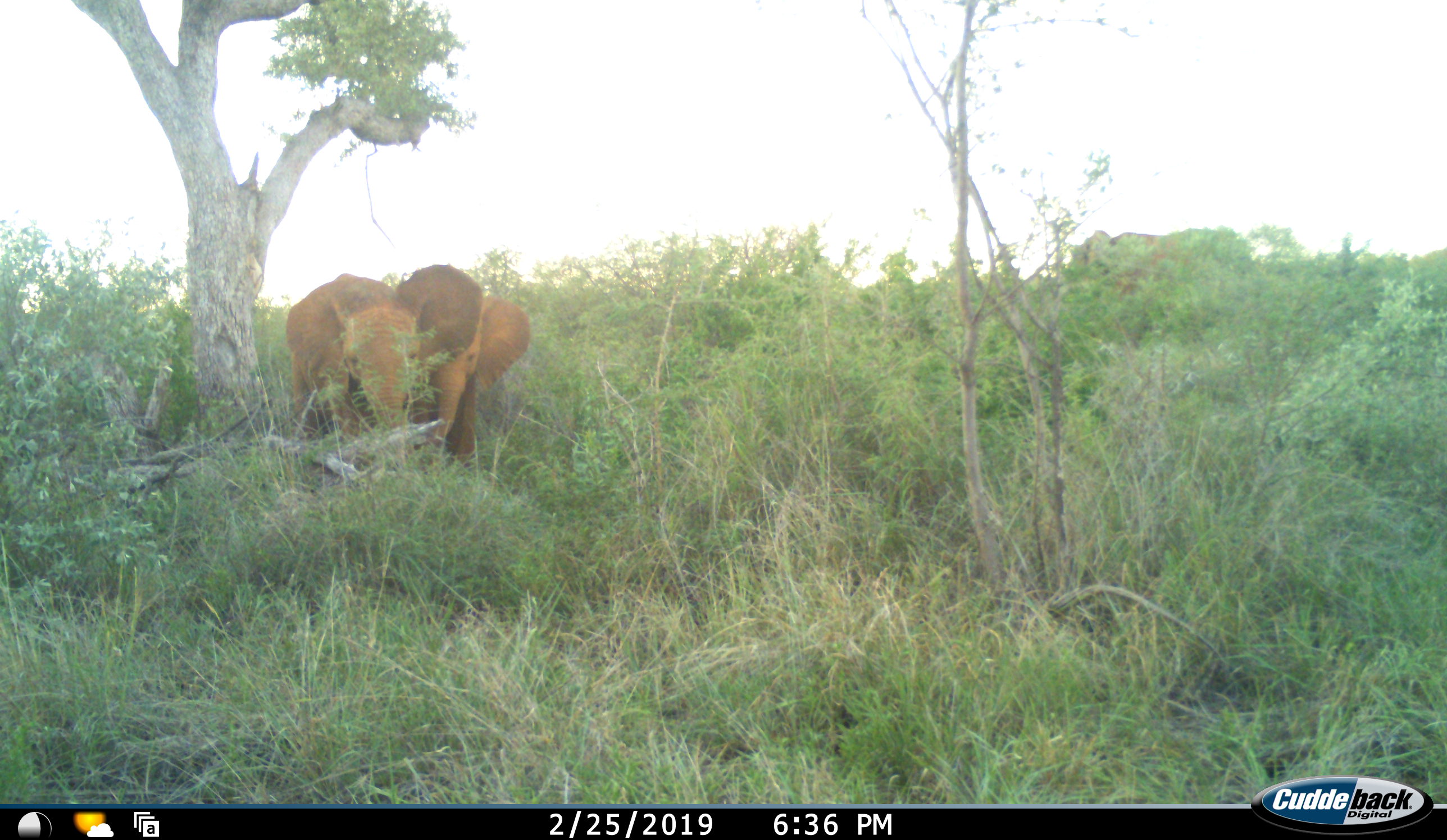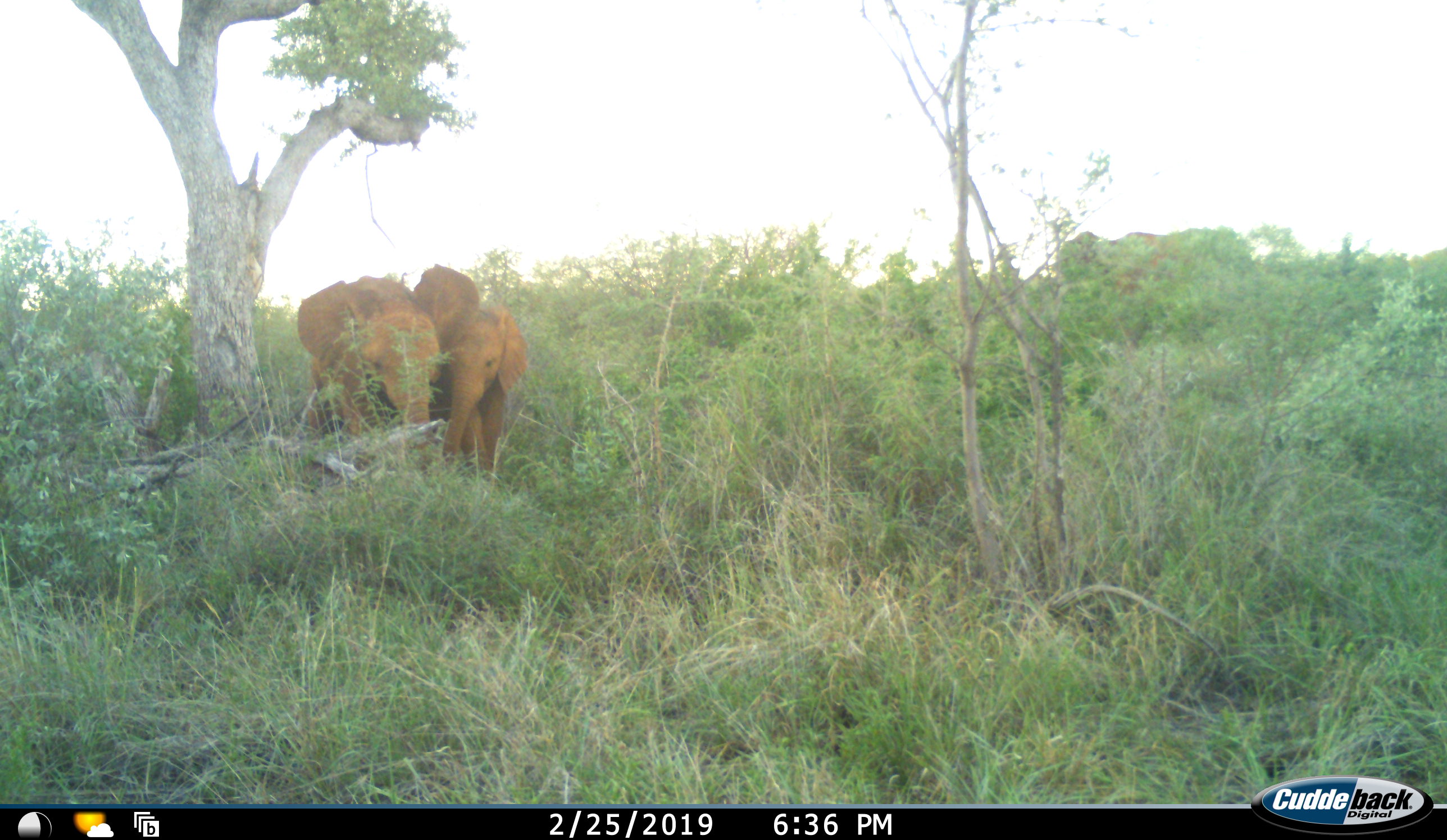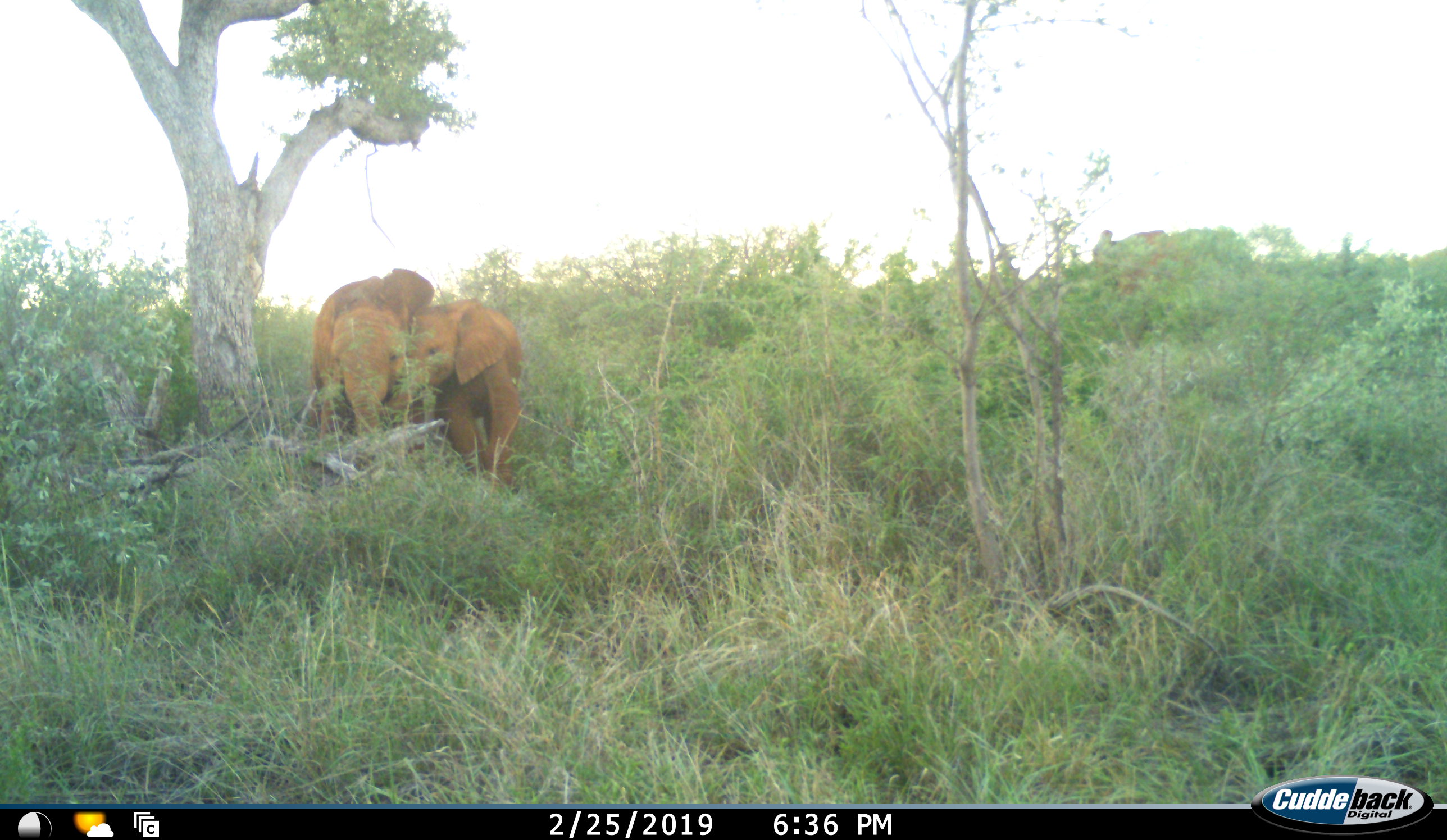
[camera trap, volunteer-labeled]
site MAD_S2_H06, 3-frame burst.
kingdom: Animalia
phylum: Chordata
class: Mammalia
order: Proboscidea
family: Elephantidae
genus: Loxodonta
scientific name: Loxodonta africana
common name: african bush elephant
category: elephant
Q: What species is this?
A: Elephant (african bush elephant) (Loxodonta africana).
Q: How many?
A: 3.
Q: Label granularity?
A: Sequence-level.